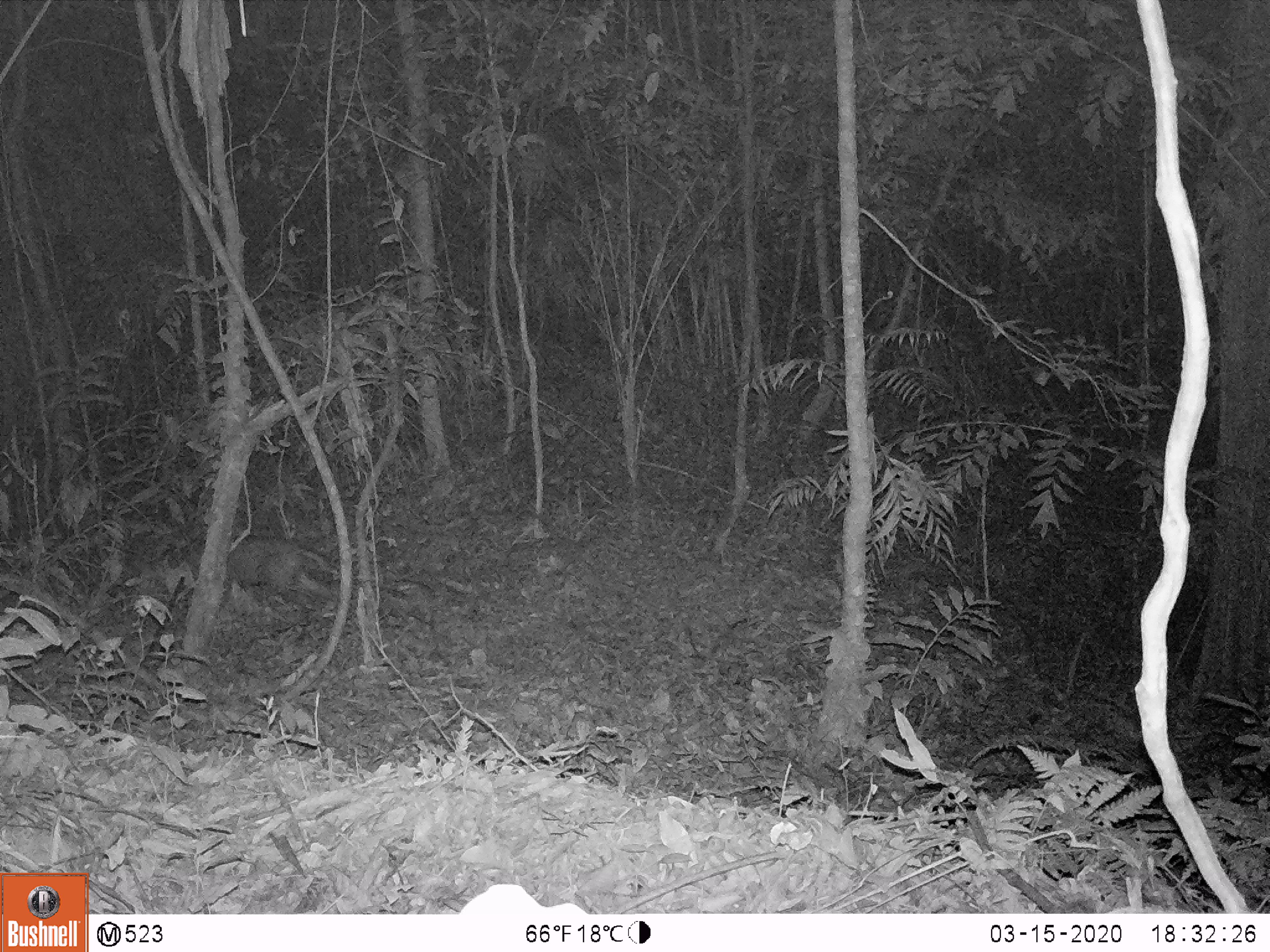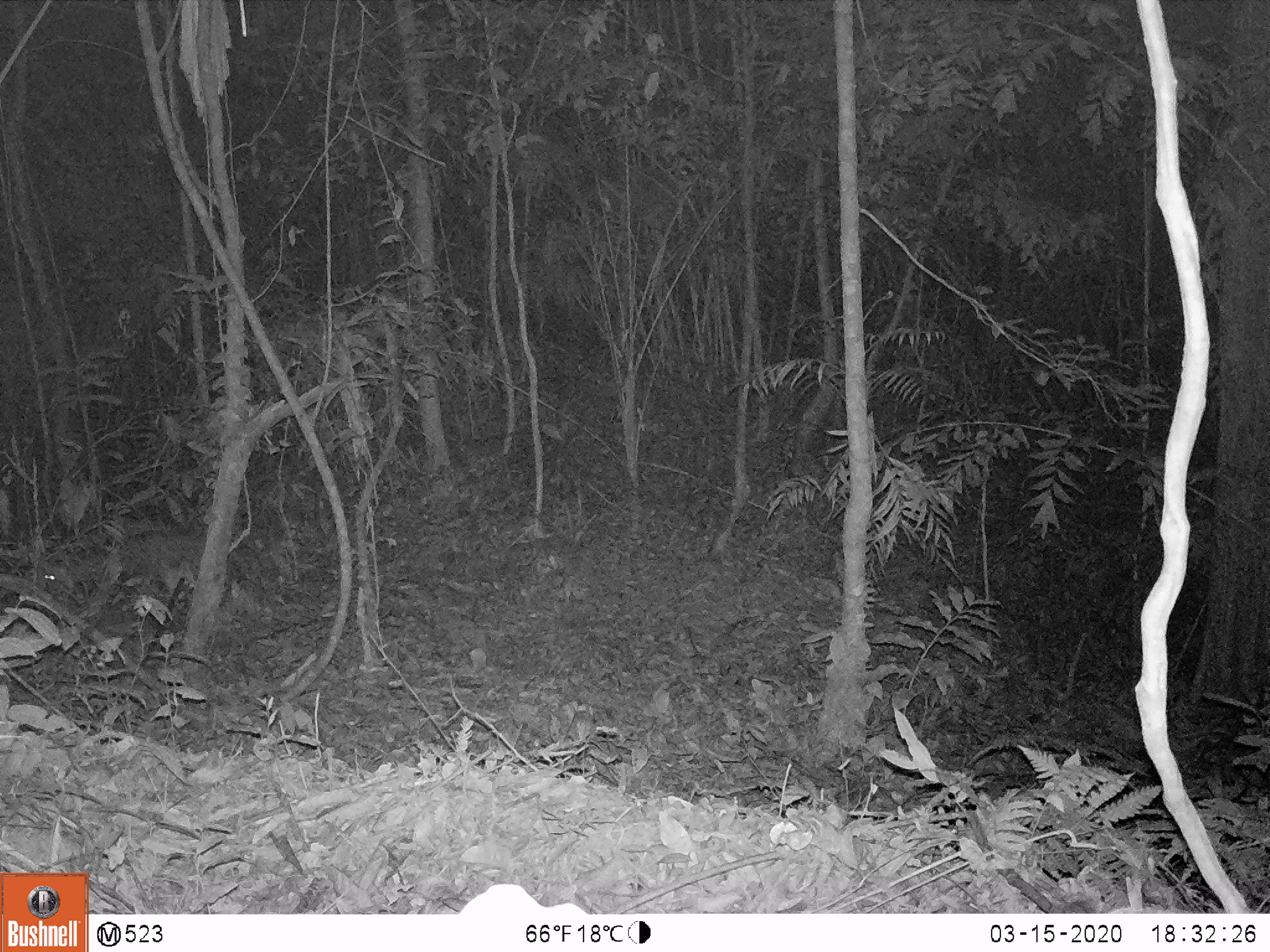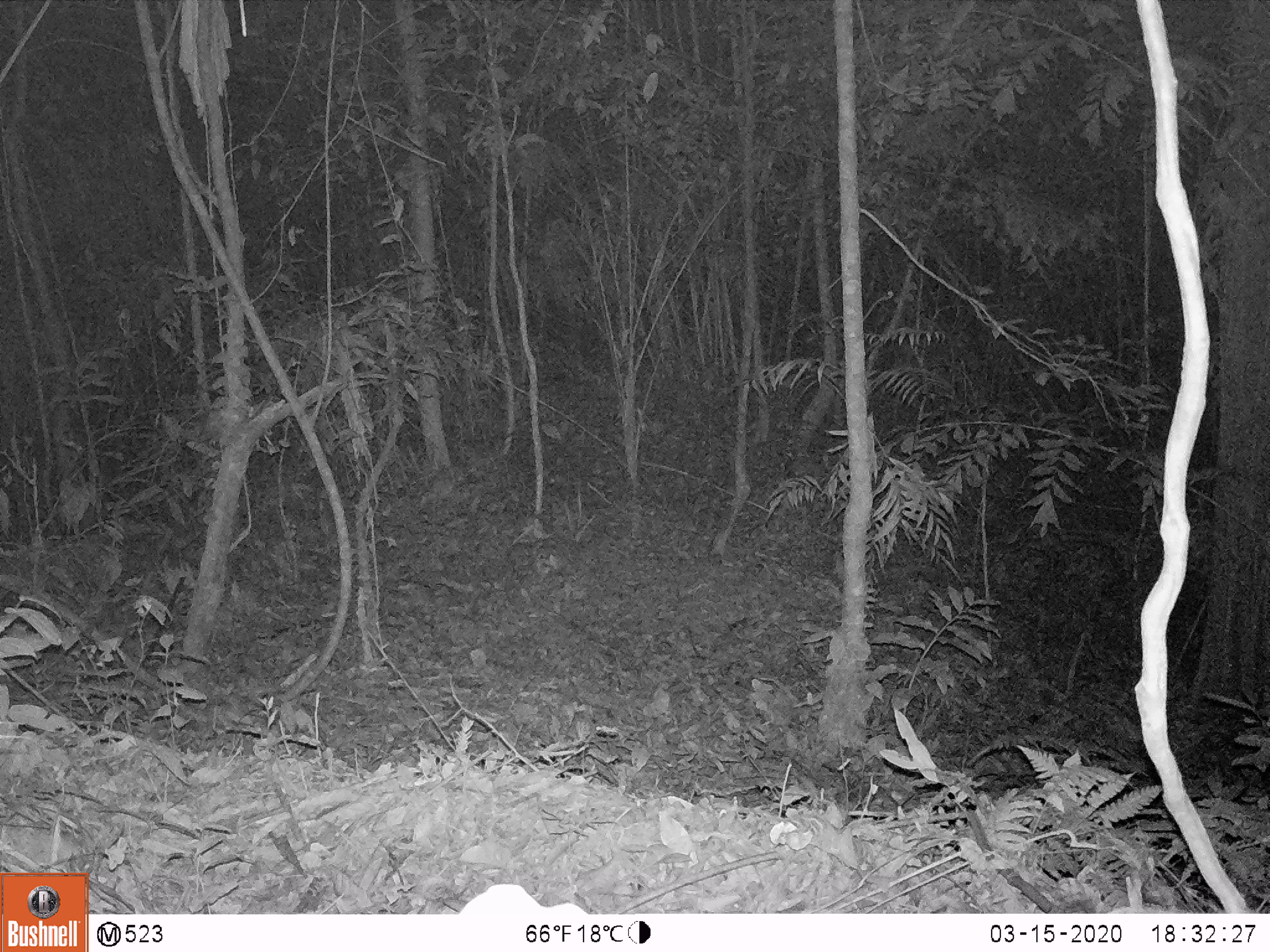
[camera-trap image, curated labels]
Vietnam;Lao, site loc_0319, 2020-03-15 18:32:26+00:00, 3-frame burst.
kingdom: Animalia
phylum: Chordata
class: Mammalia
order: Artiodactyla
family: Cervidae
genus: Muntiacus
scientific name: Muntiacus rooseveltorum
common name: roosevelt's muntjac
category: roosevelts muntjac group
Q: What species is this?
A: Roosevelts muntjac group (roosevelt's muntjac) (Muntiacus rooseveltorum).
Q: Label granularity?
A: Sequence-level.